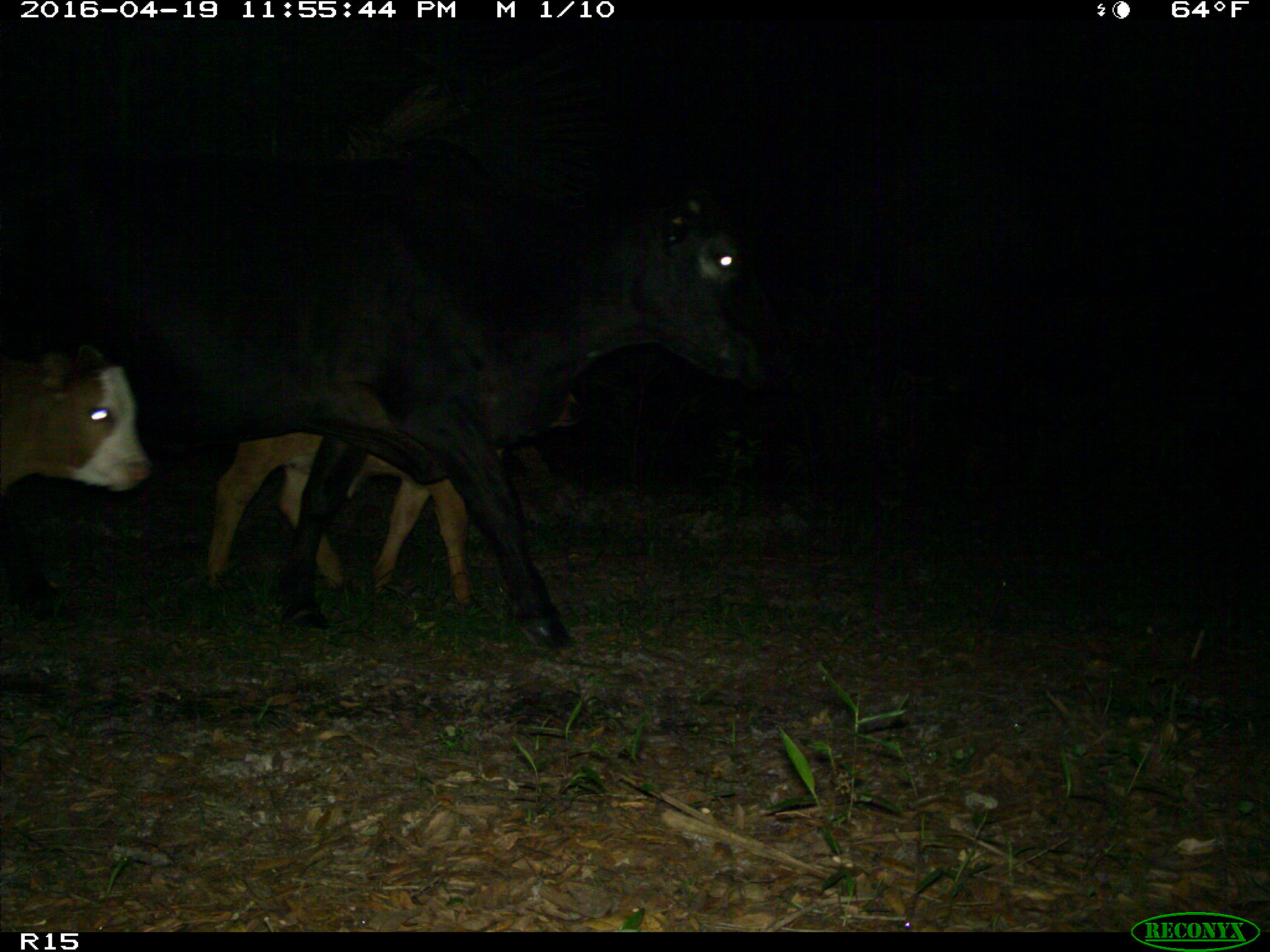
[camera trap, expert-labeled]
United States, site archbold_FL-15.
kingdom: Animalia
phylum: Chordata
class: Mammalia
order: Artiodactyla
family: Bovidae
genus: Bos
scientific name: Bos taurus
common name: domestic cow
Bos taurus (domestic cow).